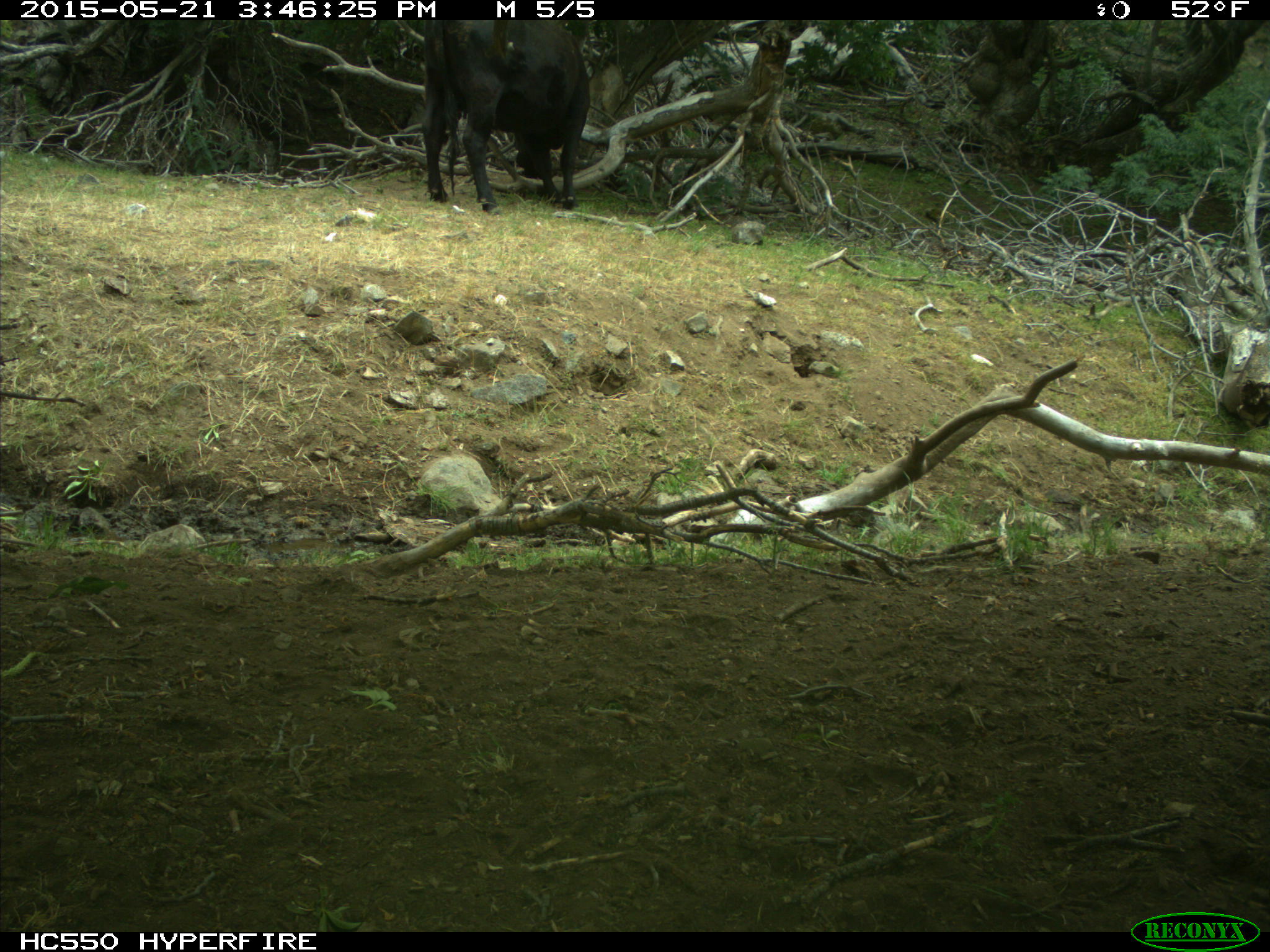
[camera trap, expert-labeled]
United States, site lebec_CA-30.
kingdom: Animalia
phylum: Chordata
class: Mammalia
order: Artiodactyla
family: Bovidae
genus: Bos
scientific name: Bos taurus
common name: domestic cow